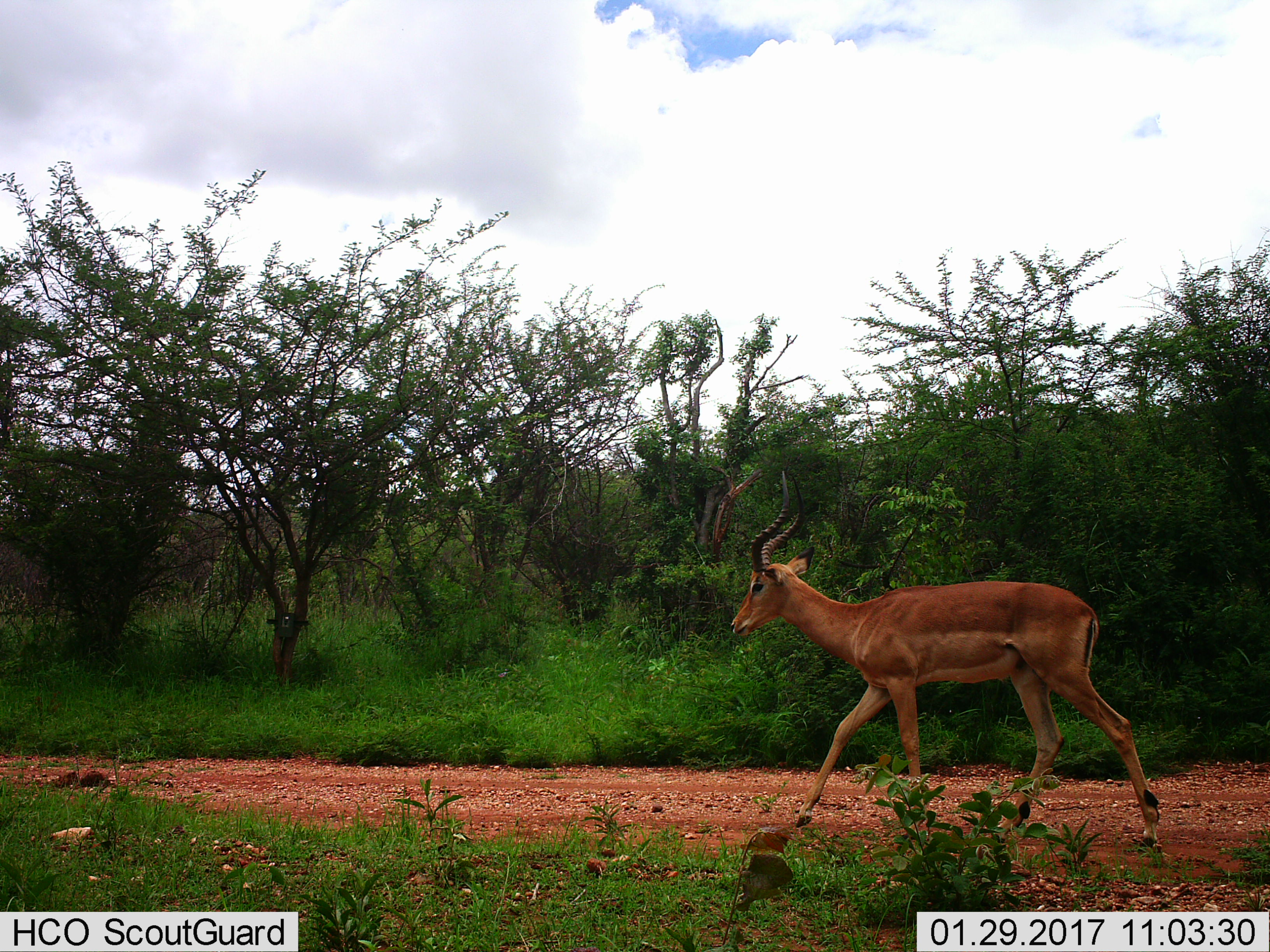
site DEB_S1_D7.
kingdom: Animalia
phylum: Chordata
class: Mammalia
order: Artiodactyla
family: Bovidae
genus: Aepyceros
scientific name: Aepyceros melampus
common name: impala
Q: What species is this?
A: Impala (Aepyceros melampus).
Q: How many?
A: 1.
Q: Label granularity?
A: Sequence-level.